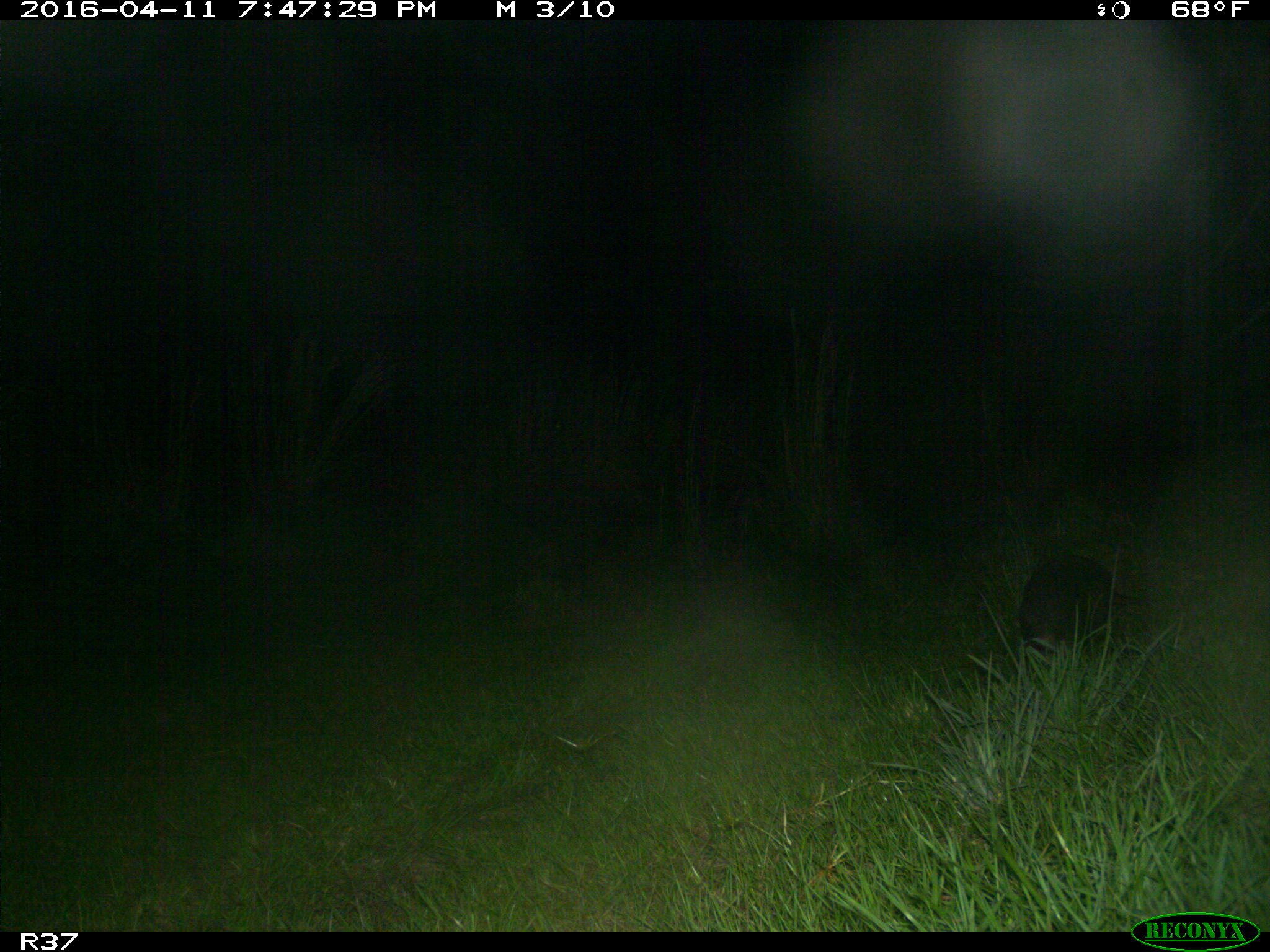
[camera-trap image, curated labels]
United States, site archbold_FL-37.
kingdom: Animalia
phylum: Chordata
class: Mammalia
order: Cingulata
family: Dasypodidae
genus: Dasypus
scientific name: Dasypus novemcinctus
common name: nine-banded armadillo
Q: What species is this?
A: Dasypus novemcinctus (nine-banded armadillo).